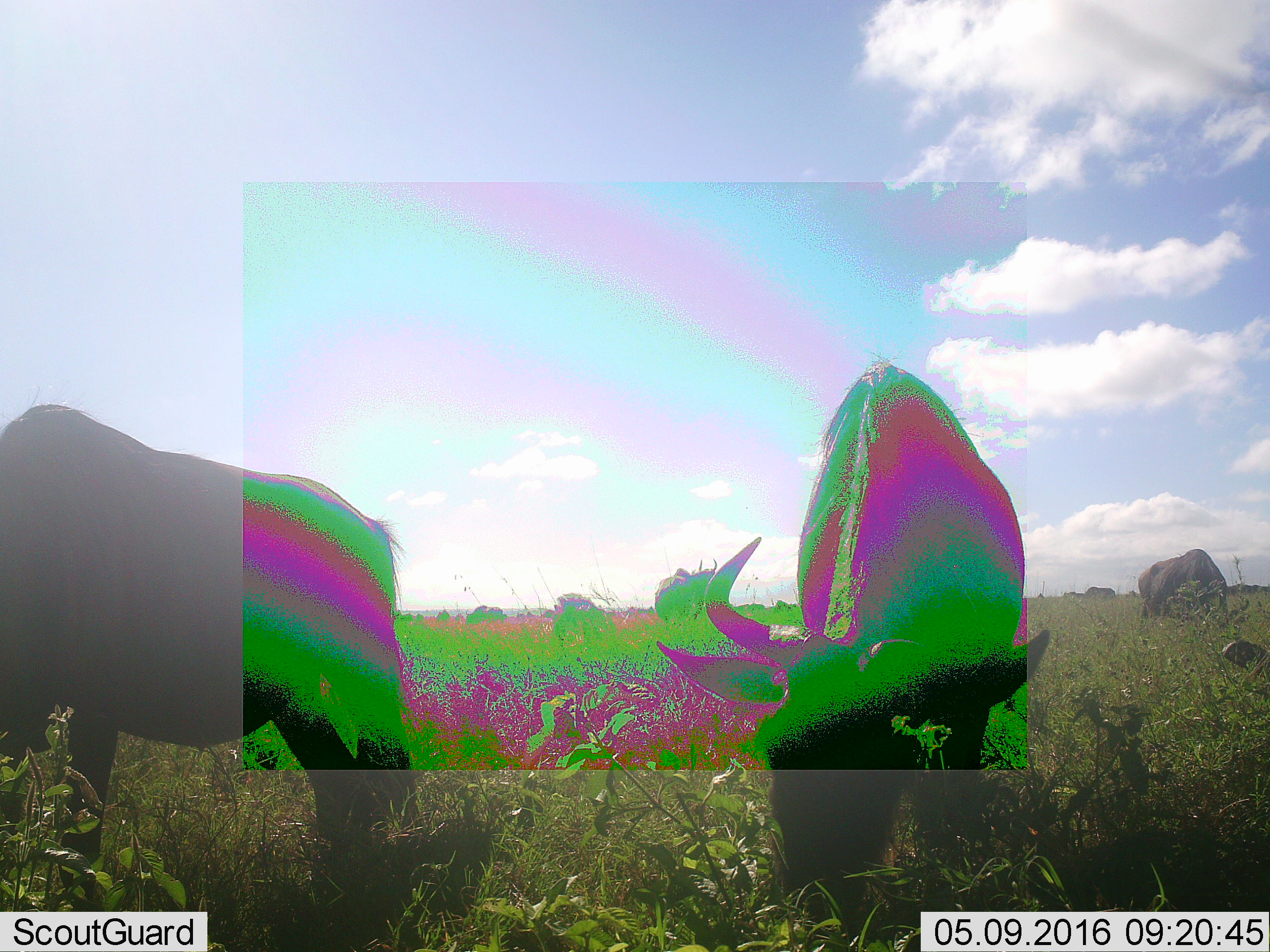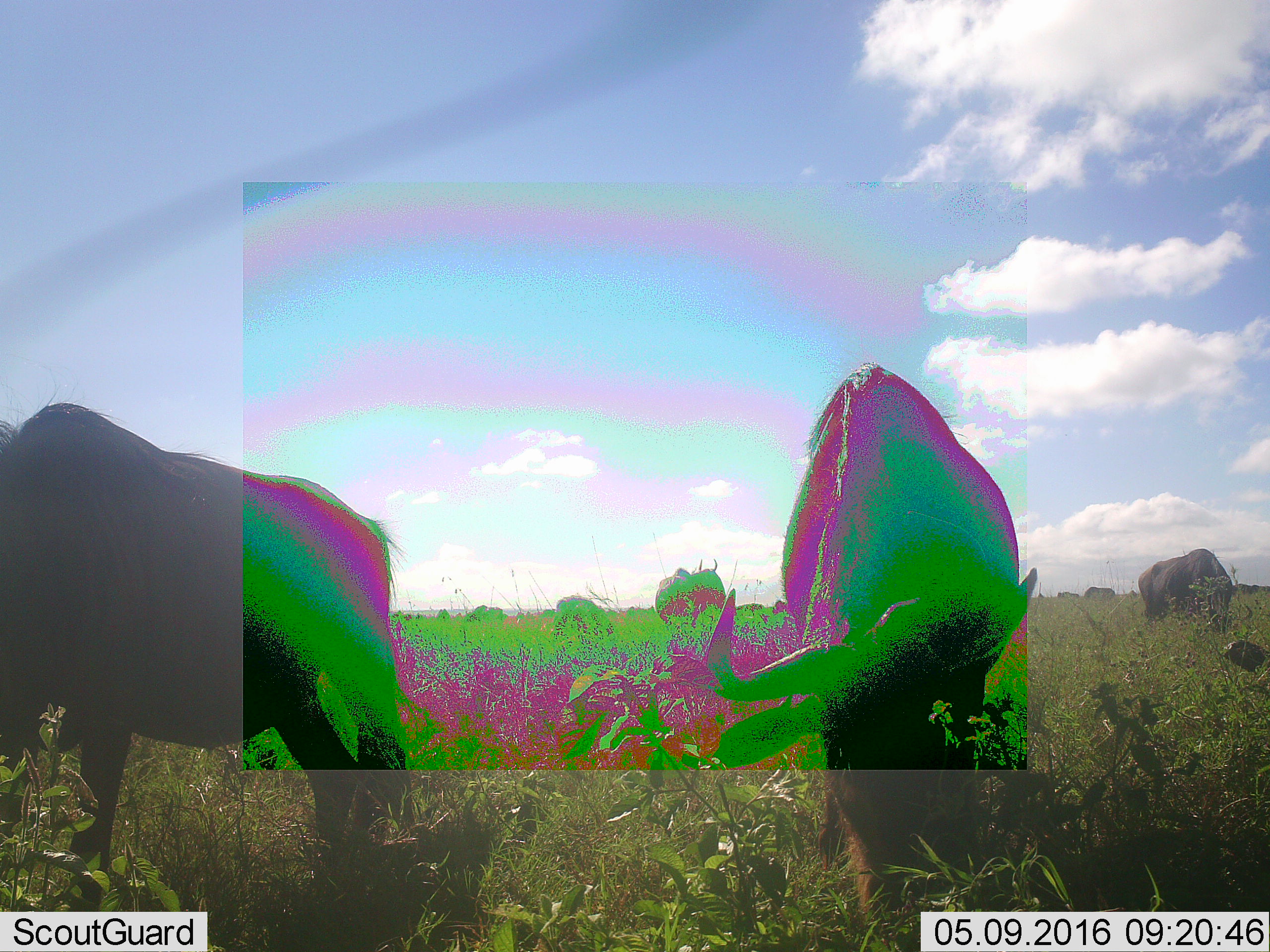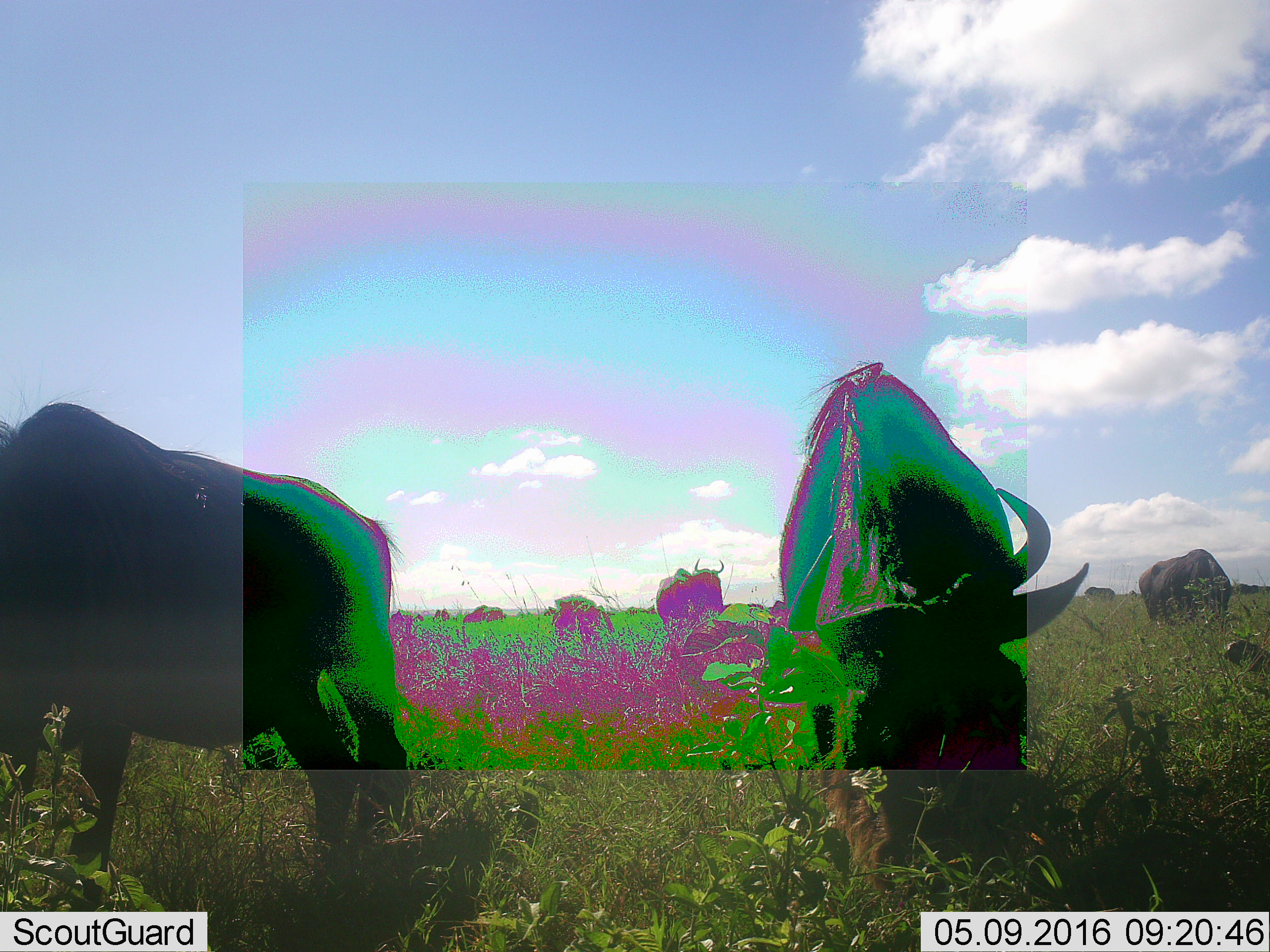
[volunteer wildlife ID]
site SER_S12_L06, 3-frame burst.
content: unidentified animal